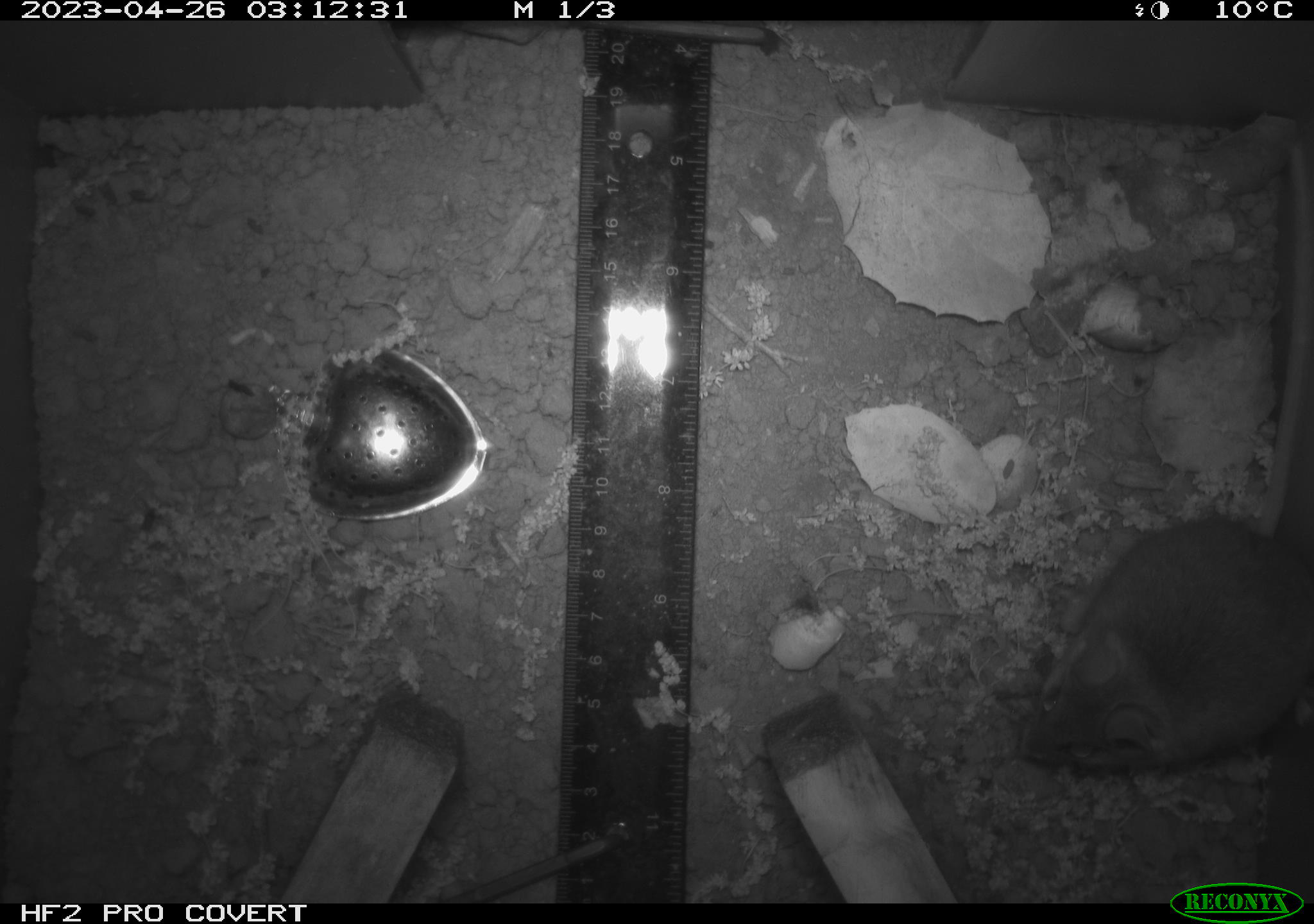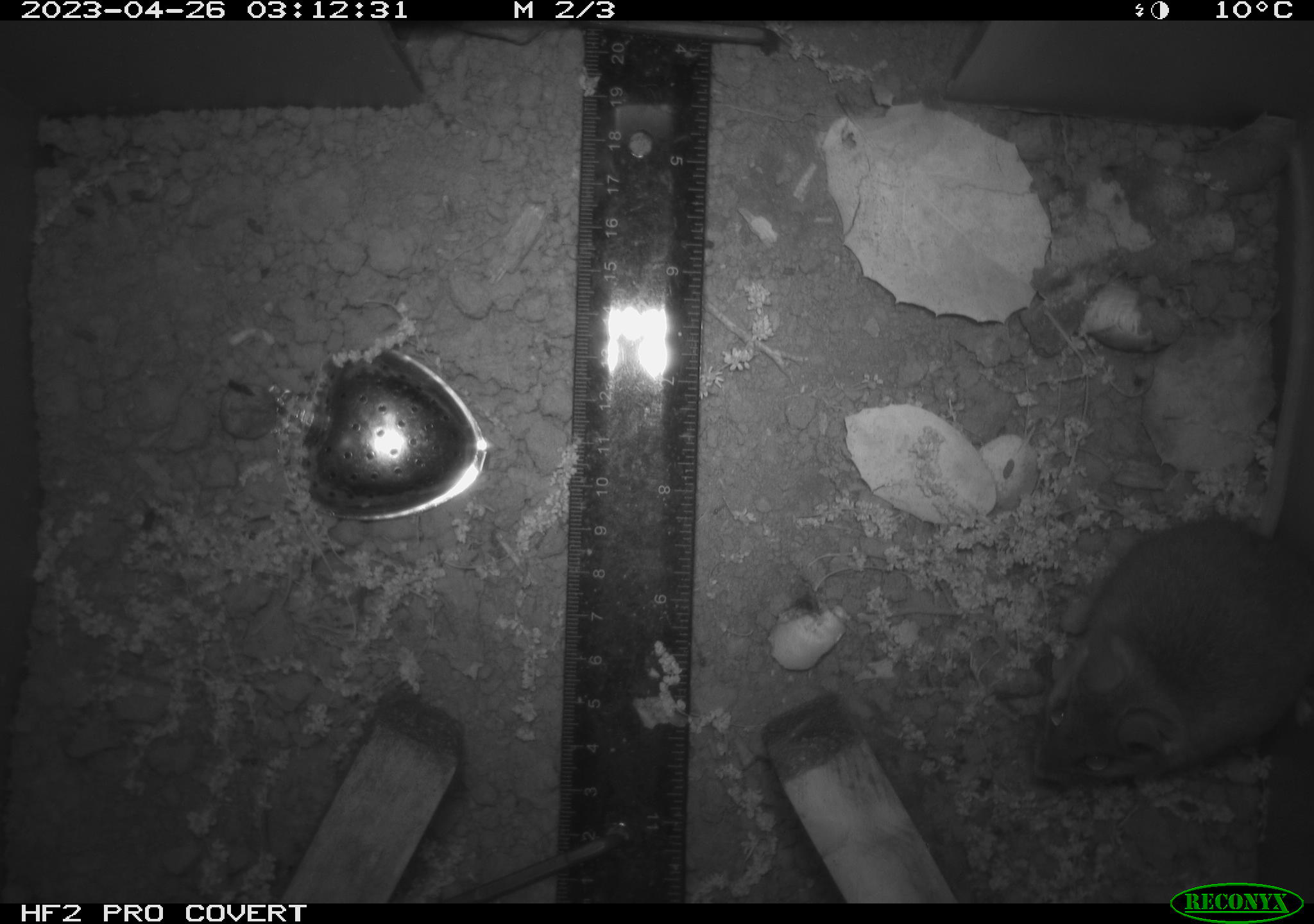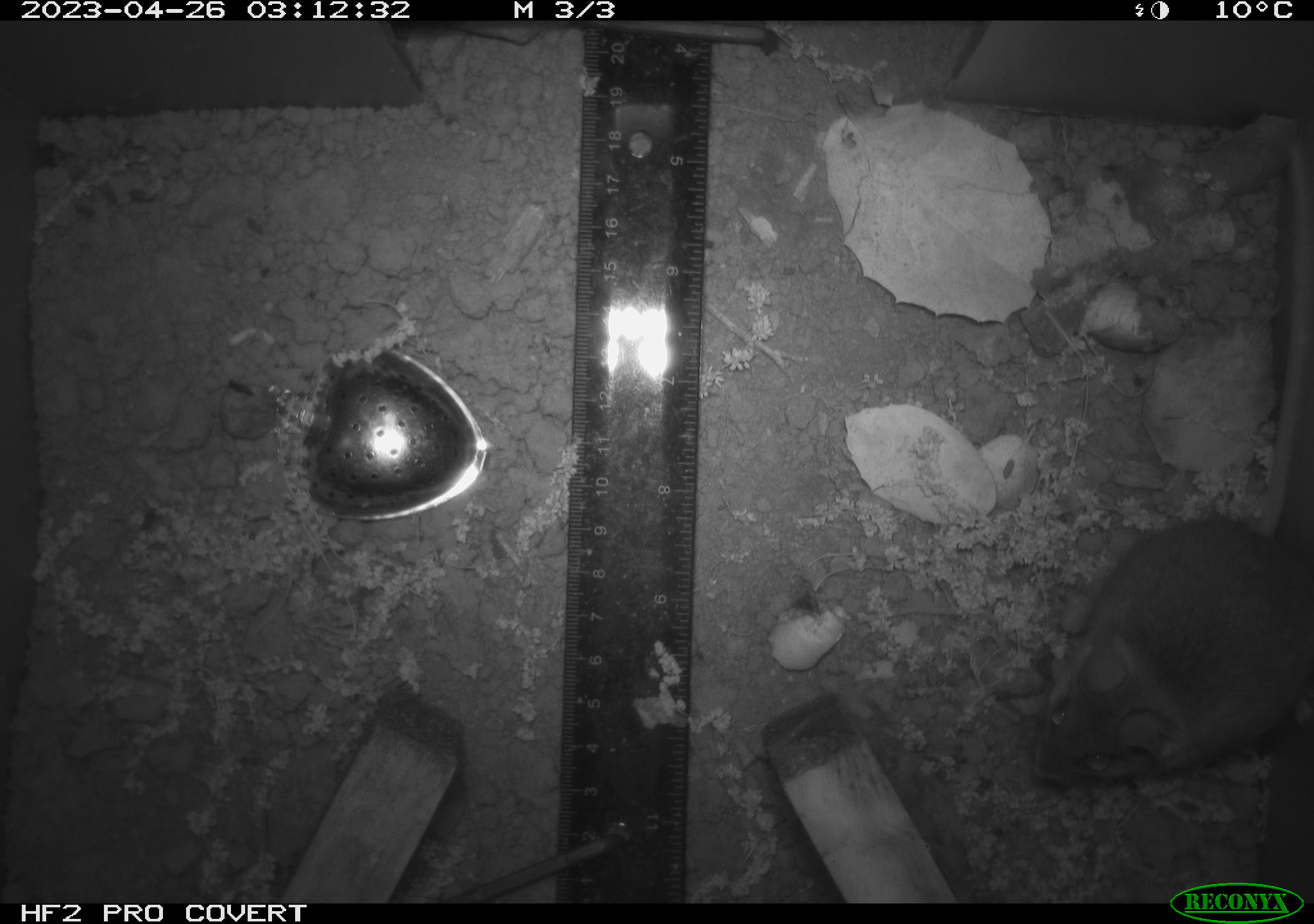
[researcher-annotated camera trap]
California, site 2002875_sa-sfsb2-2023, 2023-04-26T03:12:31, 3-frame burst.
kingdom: Animalia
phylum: Chordata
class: Mammalia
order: Rodentia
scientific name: Rodentia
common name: mouse species